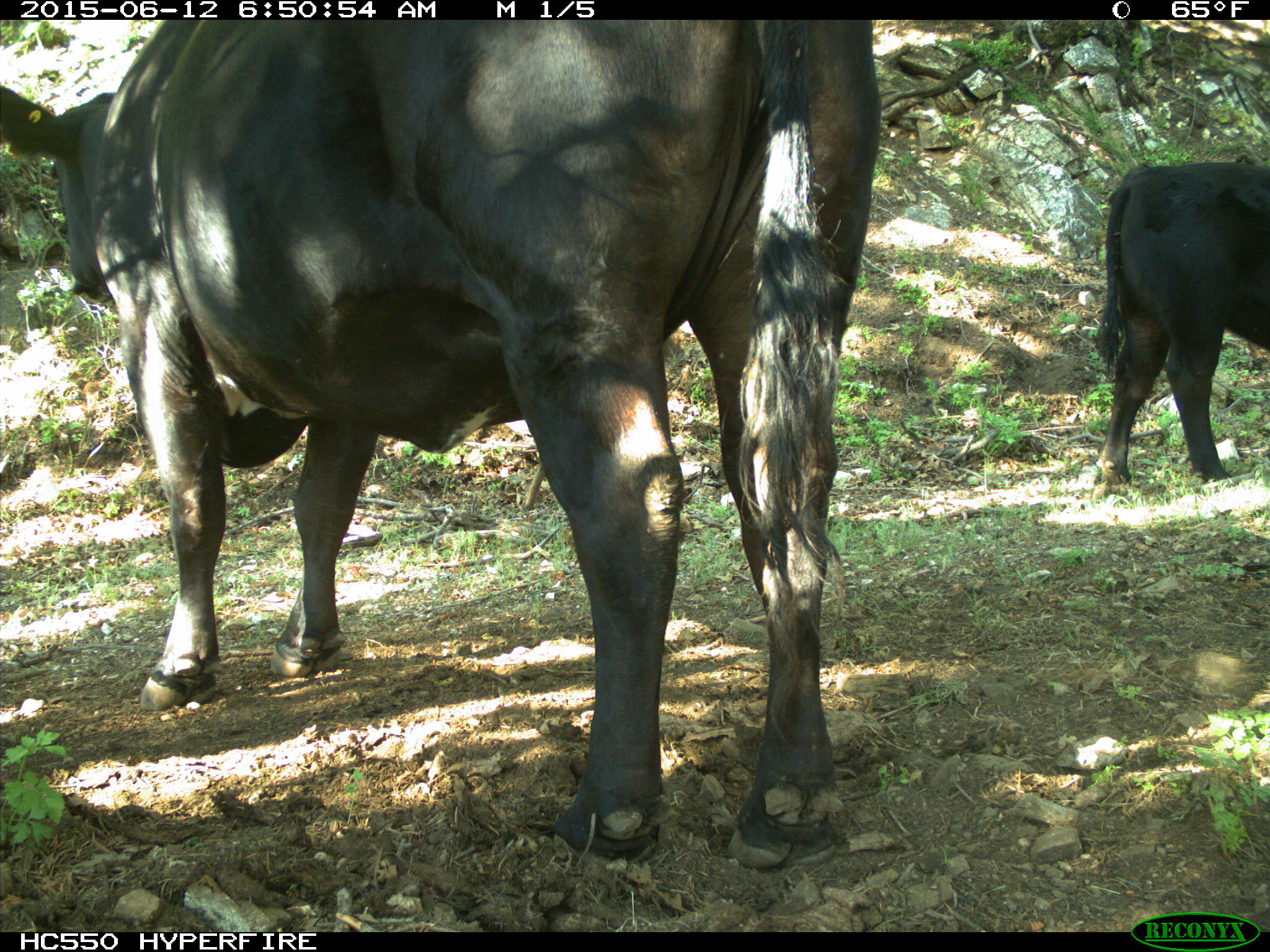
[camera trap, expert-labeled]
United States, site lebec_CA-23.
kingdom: Animalia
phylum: Chordata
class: Mammalia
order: Artiodactyla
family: Bovidae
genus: Bos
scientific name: Bos taurus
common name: domestic cow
Bos taurus (domestic cow).